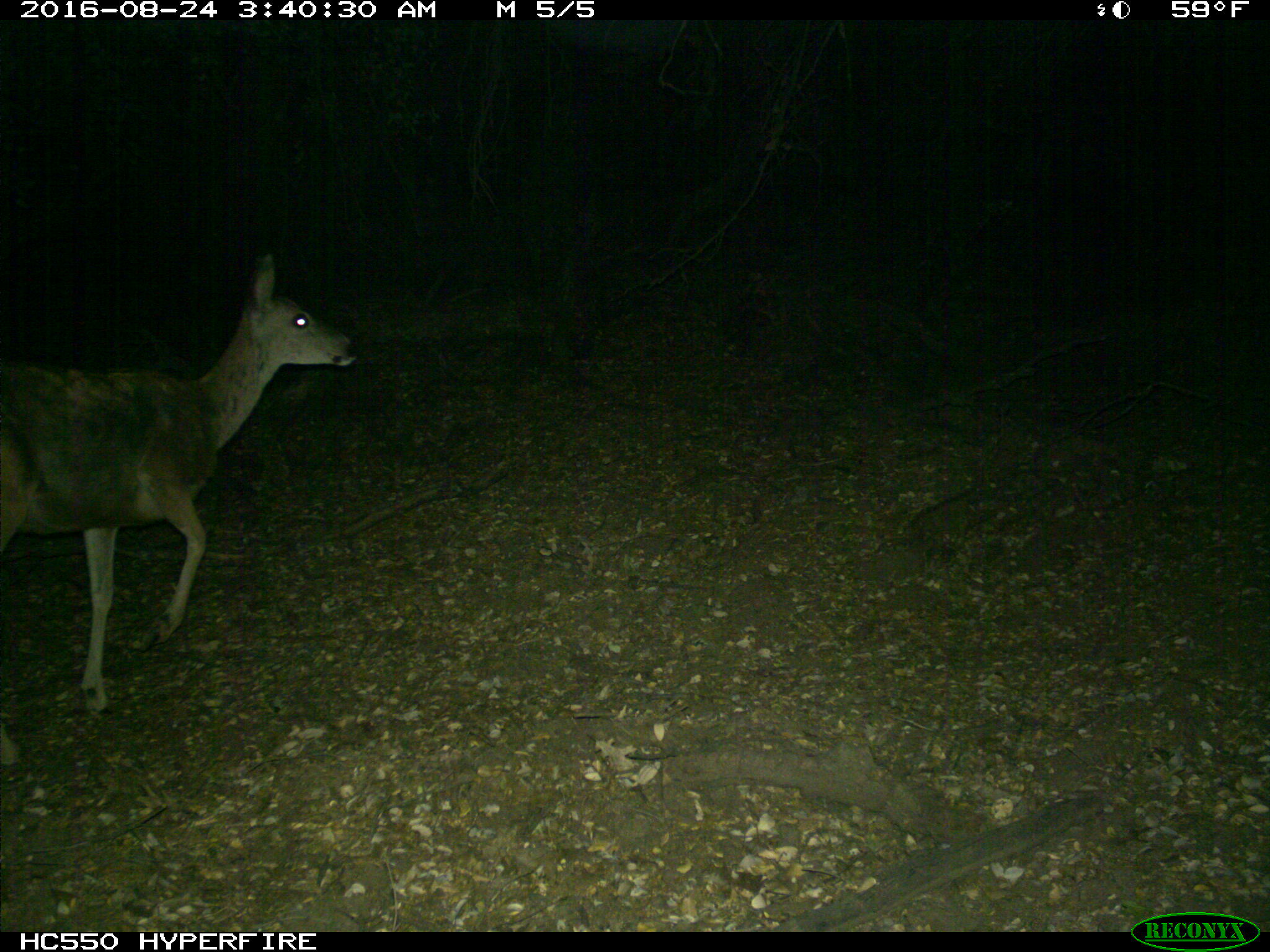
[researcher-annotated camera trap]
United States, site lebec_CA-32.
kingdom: Animalia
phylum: Chordata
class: Mammalia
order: Artiodactyla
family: Cervidae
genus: Odocoileus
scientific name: Odocoileus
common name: deer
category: unidentified deer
Unidentified deer (deer) (Odocoileus).